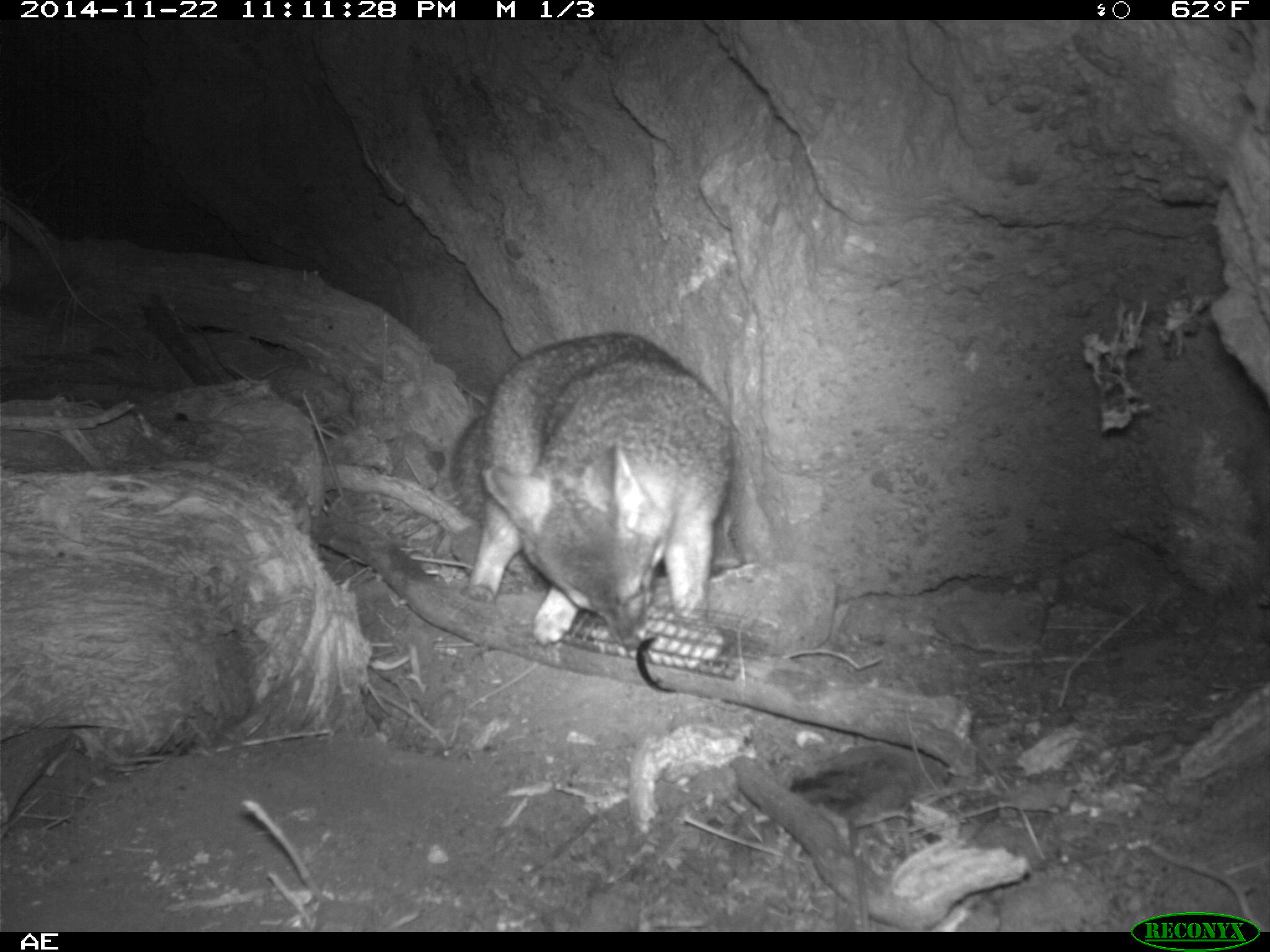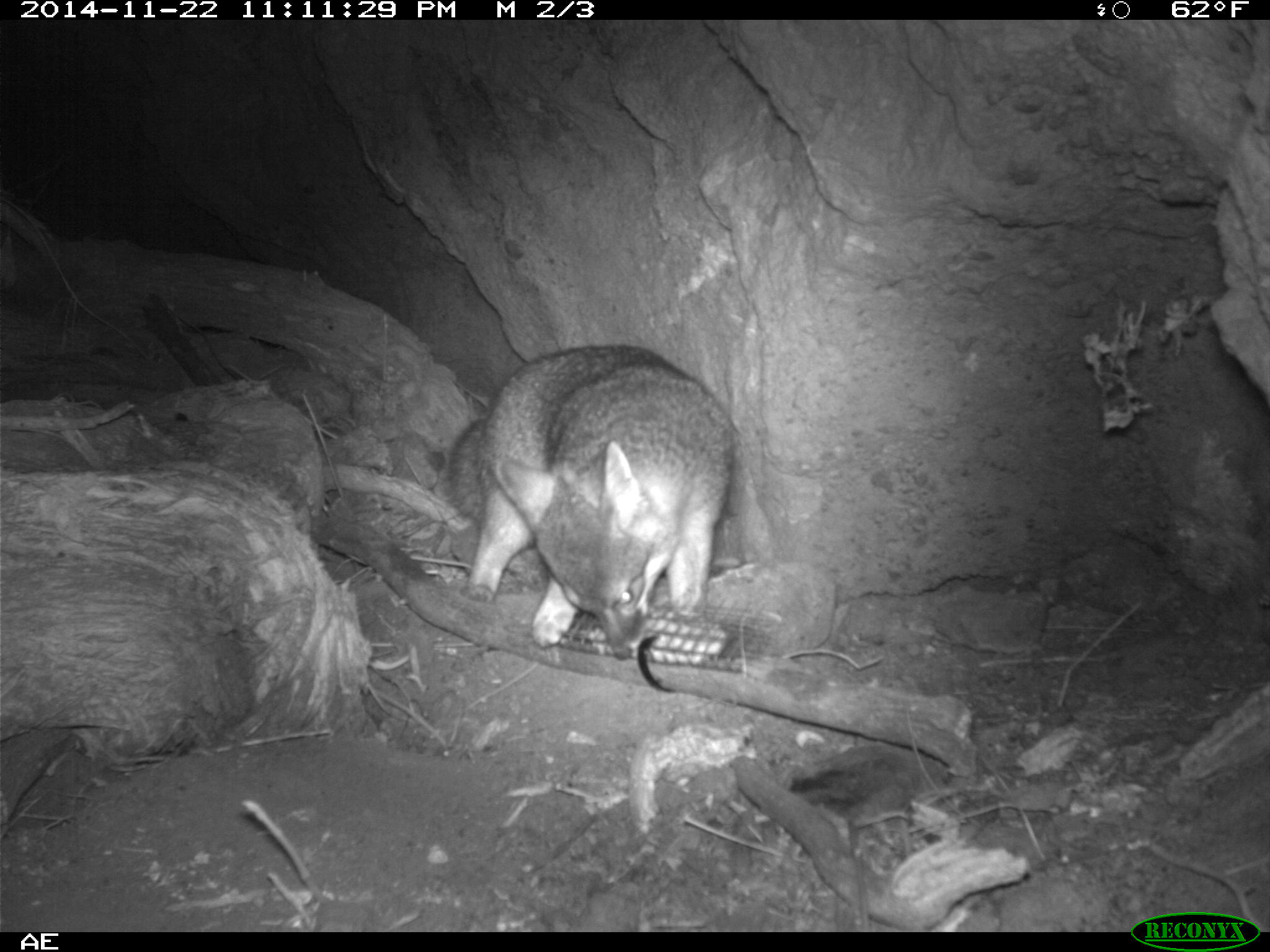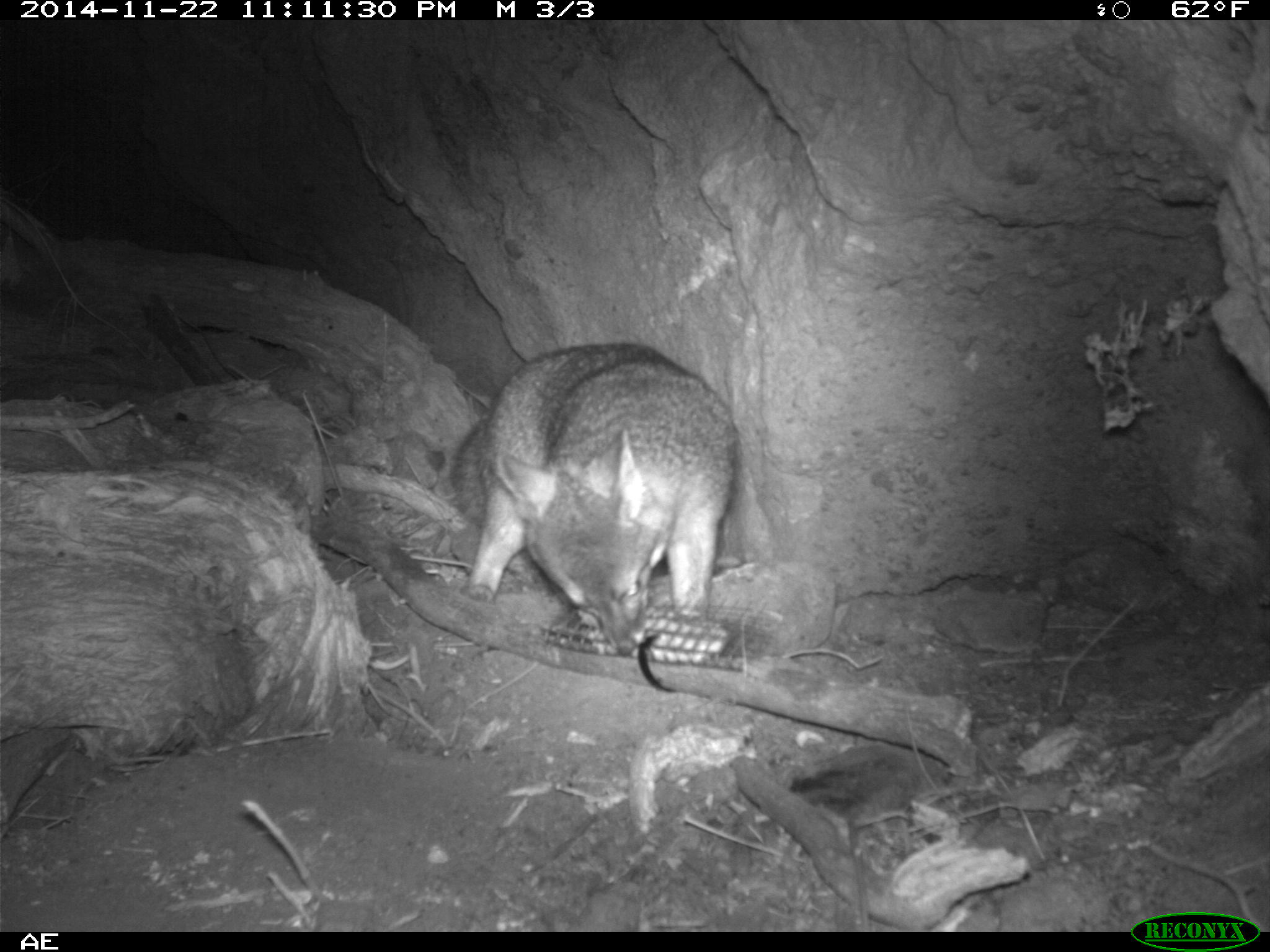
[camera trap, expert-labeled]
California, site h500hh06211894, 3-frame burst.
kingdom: Animalia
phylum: Chordata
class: Mammalia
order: Carnivora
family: Canidae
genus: Urocyon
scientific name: Urocyon littoralis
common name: island fox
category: fox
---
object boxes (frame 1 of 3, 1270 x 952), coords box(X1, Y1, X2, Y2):
fox: box(447, 332, 737, 647)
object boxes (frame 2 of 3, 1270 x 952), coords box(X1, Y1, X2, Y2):
fox: box(446, 341, 740, 659)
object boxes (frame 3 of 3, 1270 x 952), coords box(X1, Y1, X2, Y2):
fox: box(450, 342, 739, 656)